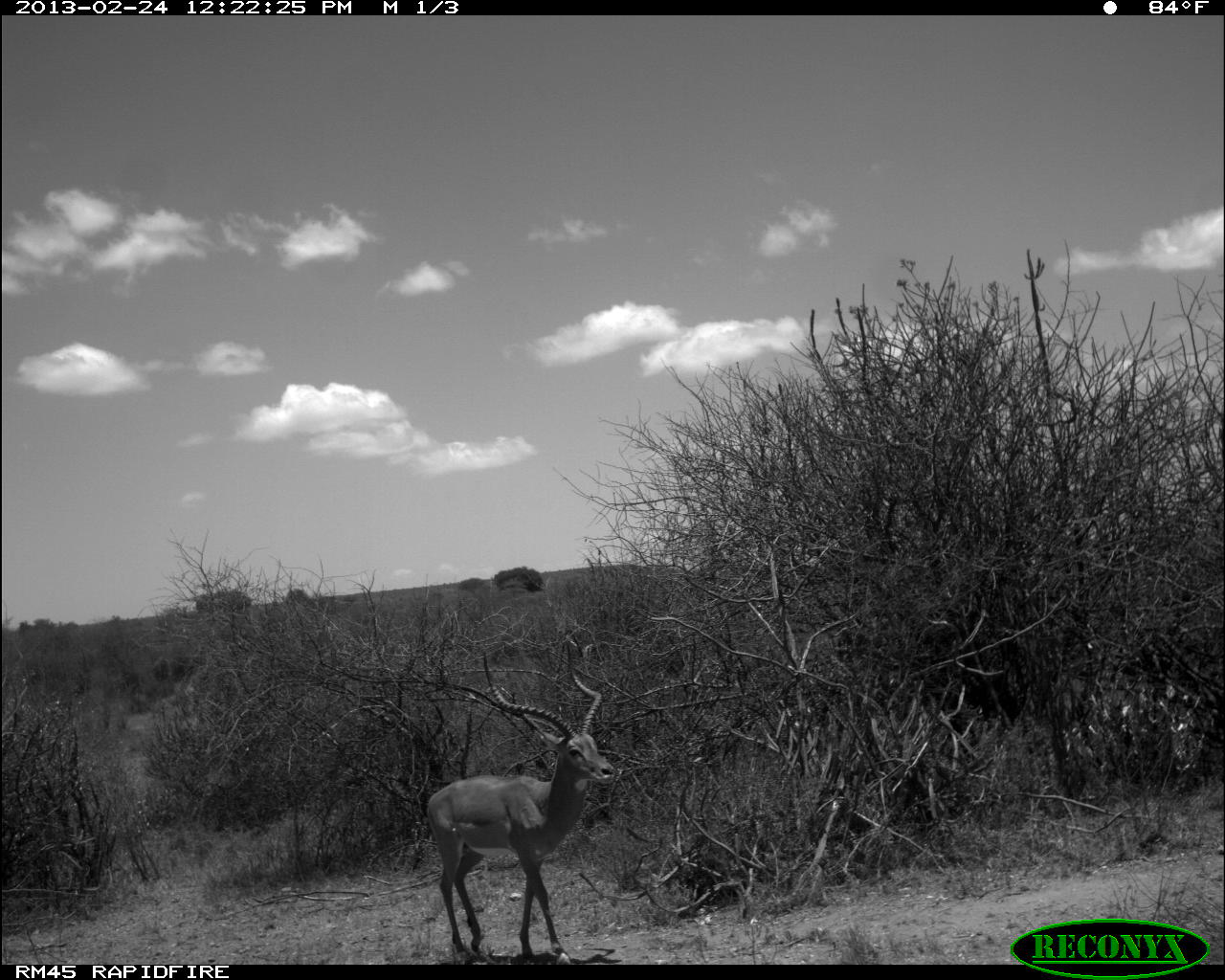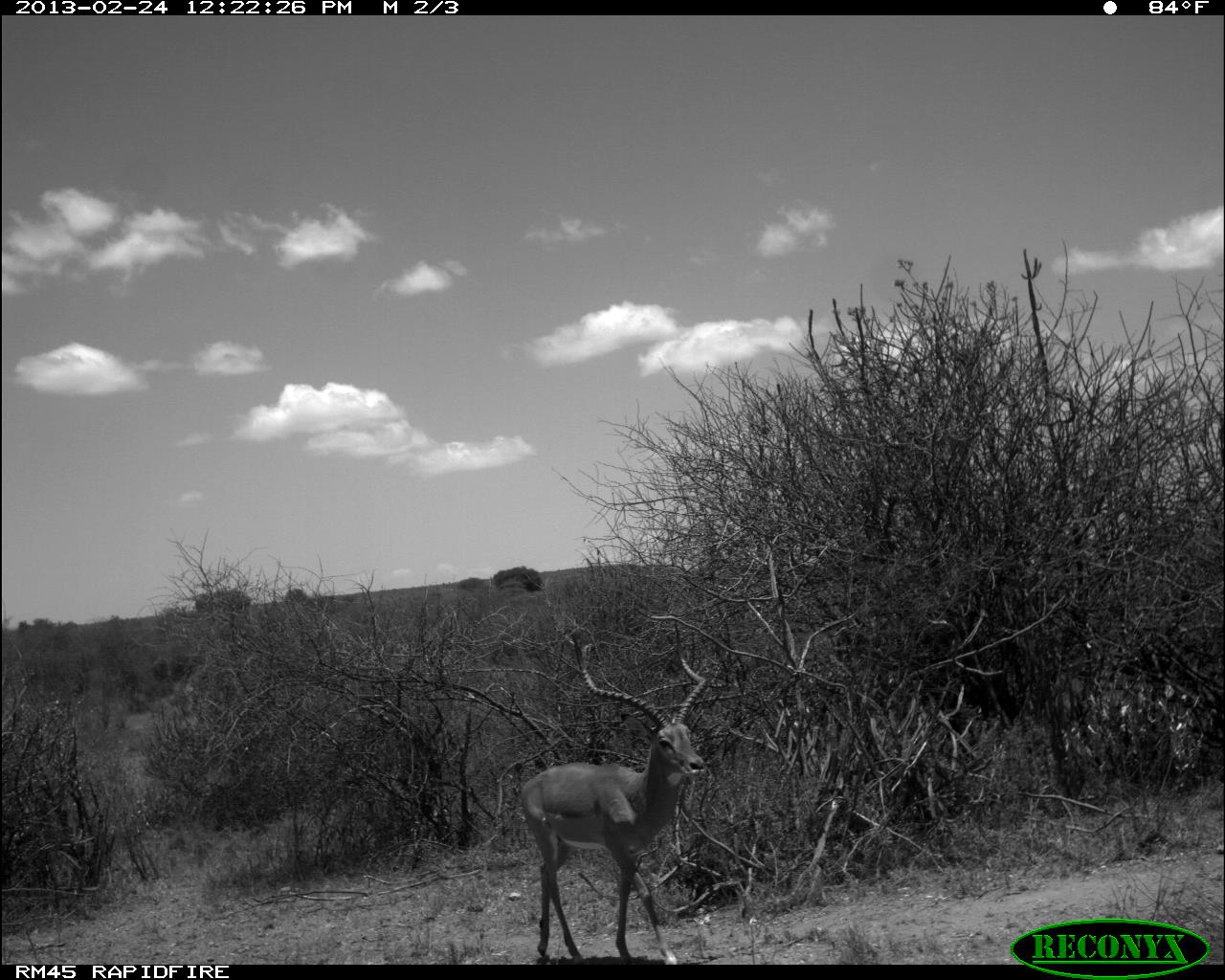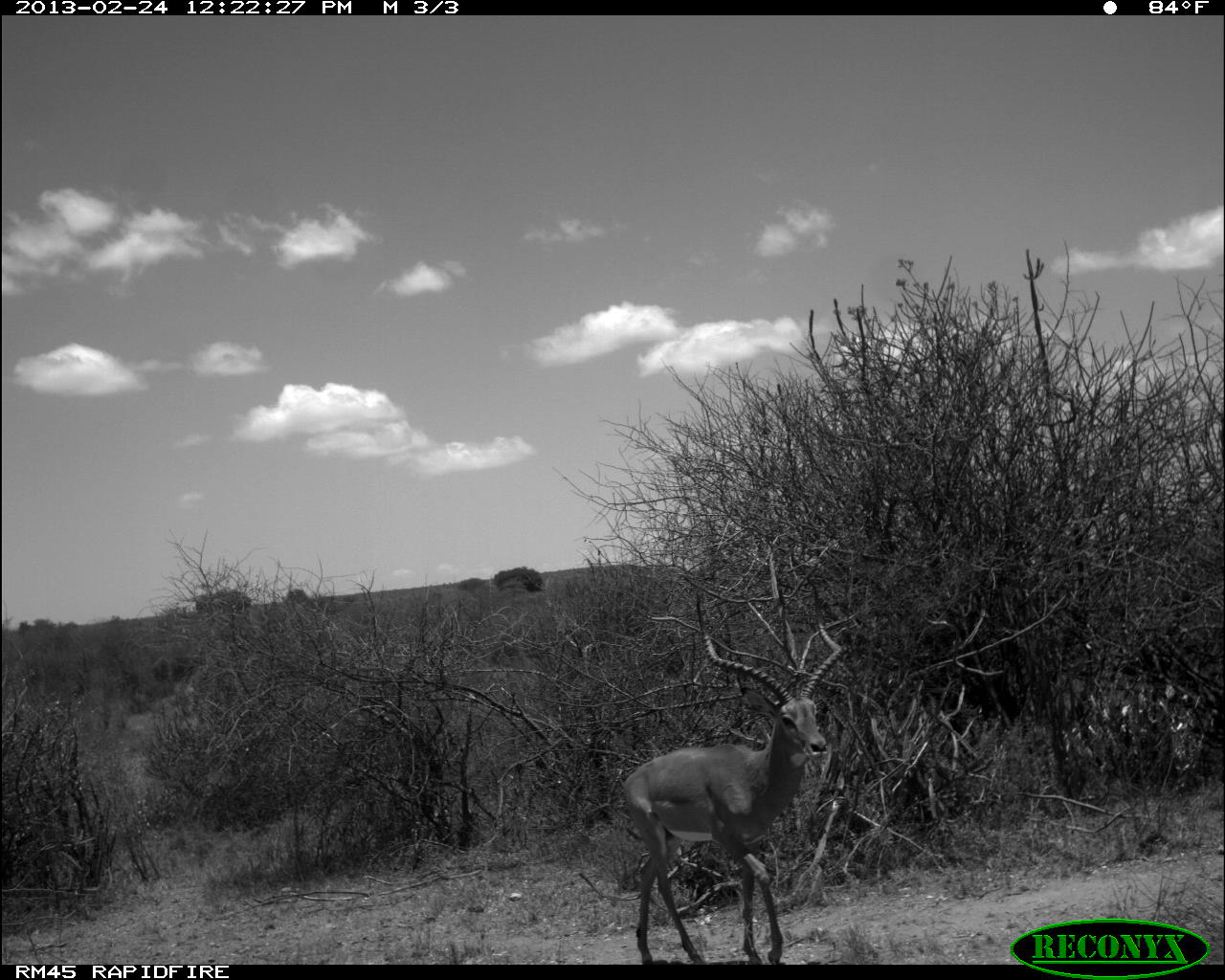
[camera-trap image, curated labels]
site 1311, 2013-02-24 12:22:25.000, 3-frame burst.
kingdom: Animalia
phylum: Chordata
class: Mammalia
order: Artiodactyla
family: Bovidae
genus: Aepyceros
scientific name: Aepyceros melampus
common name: impala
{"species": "Aepyceros melampus (impala)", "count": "1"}